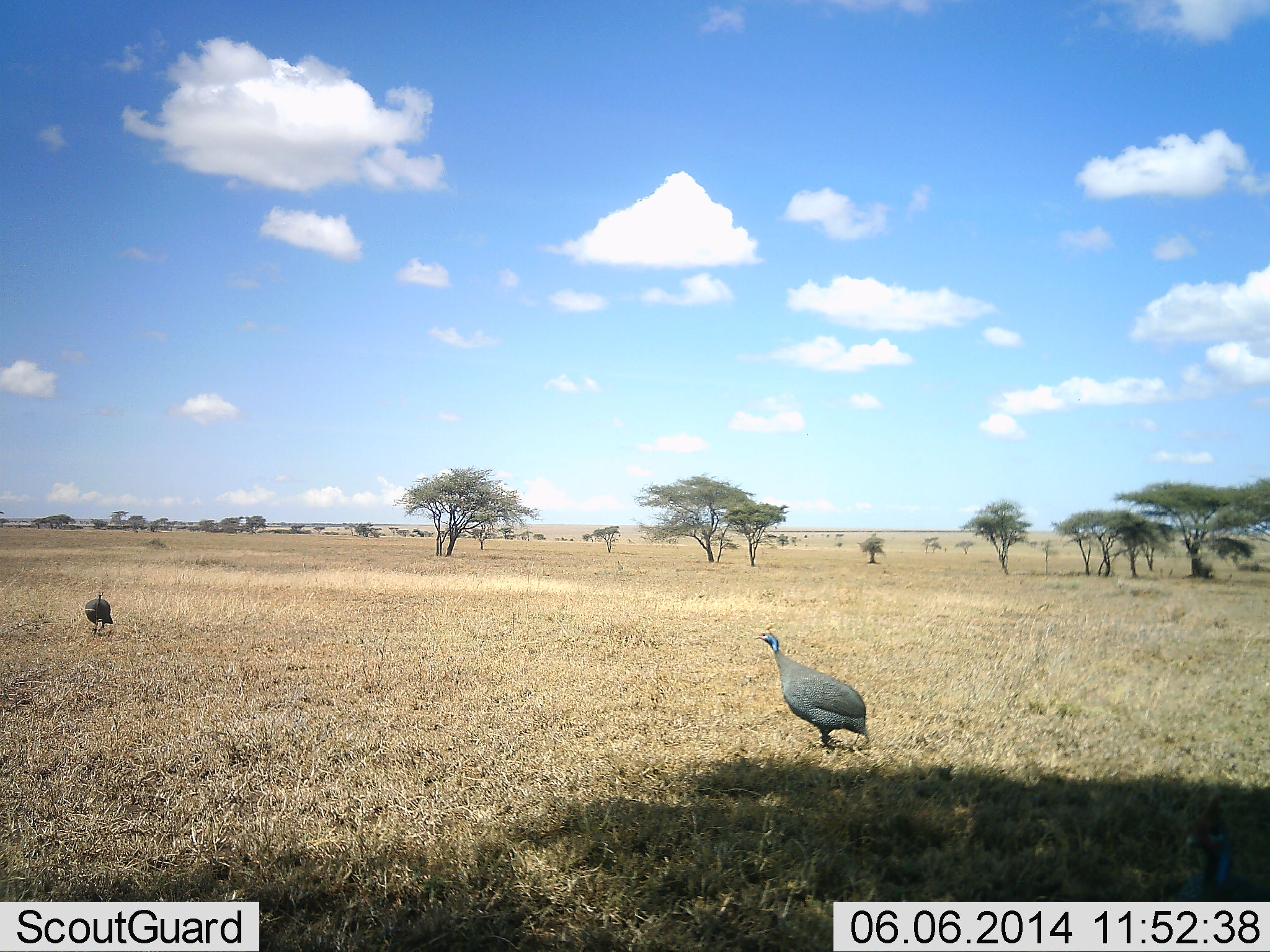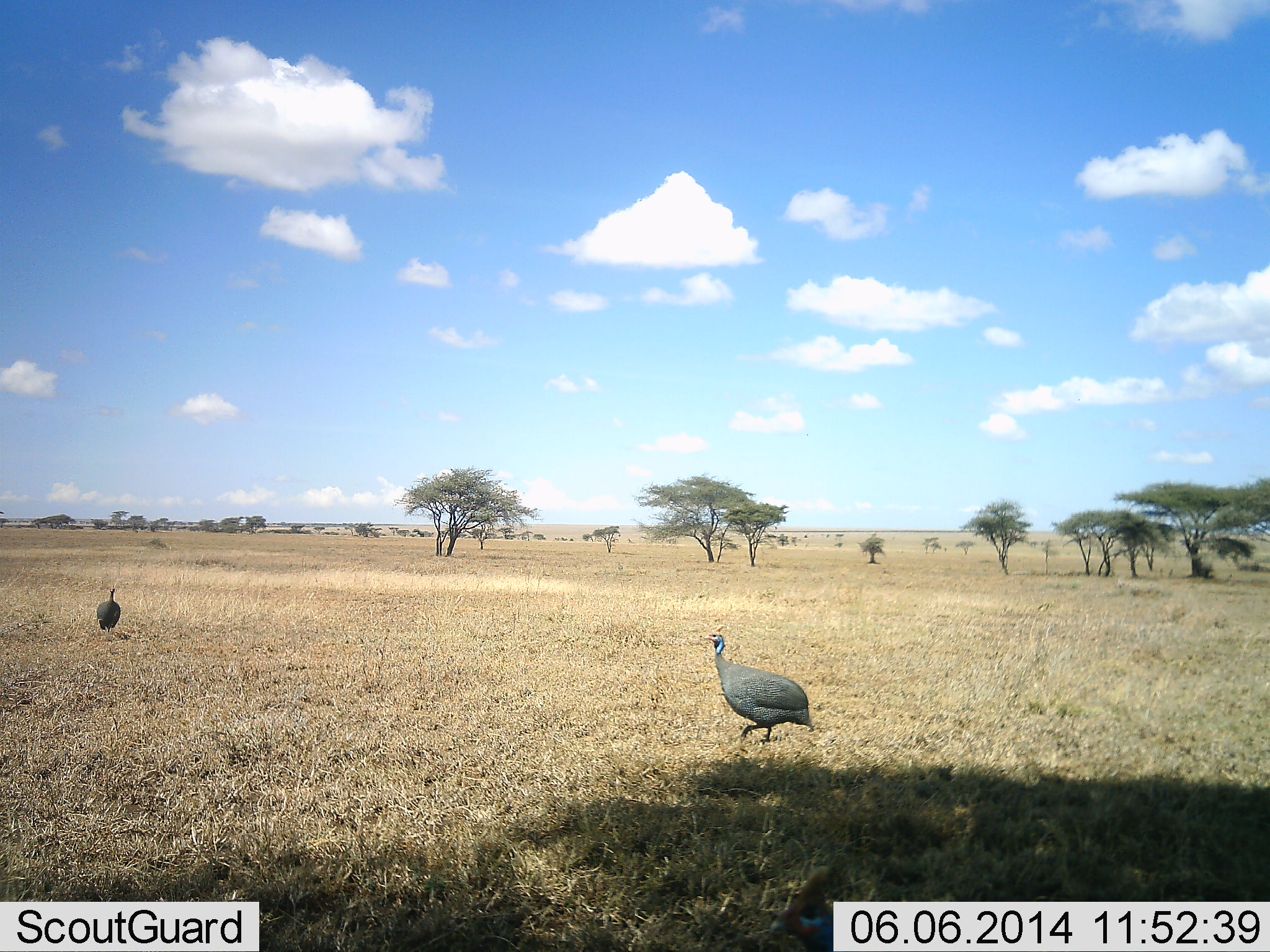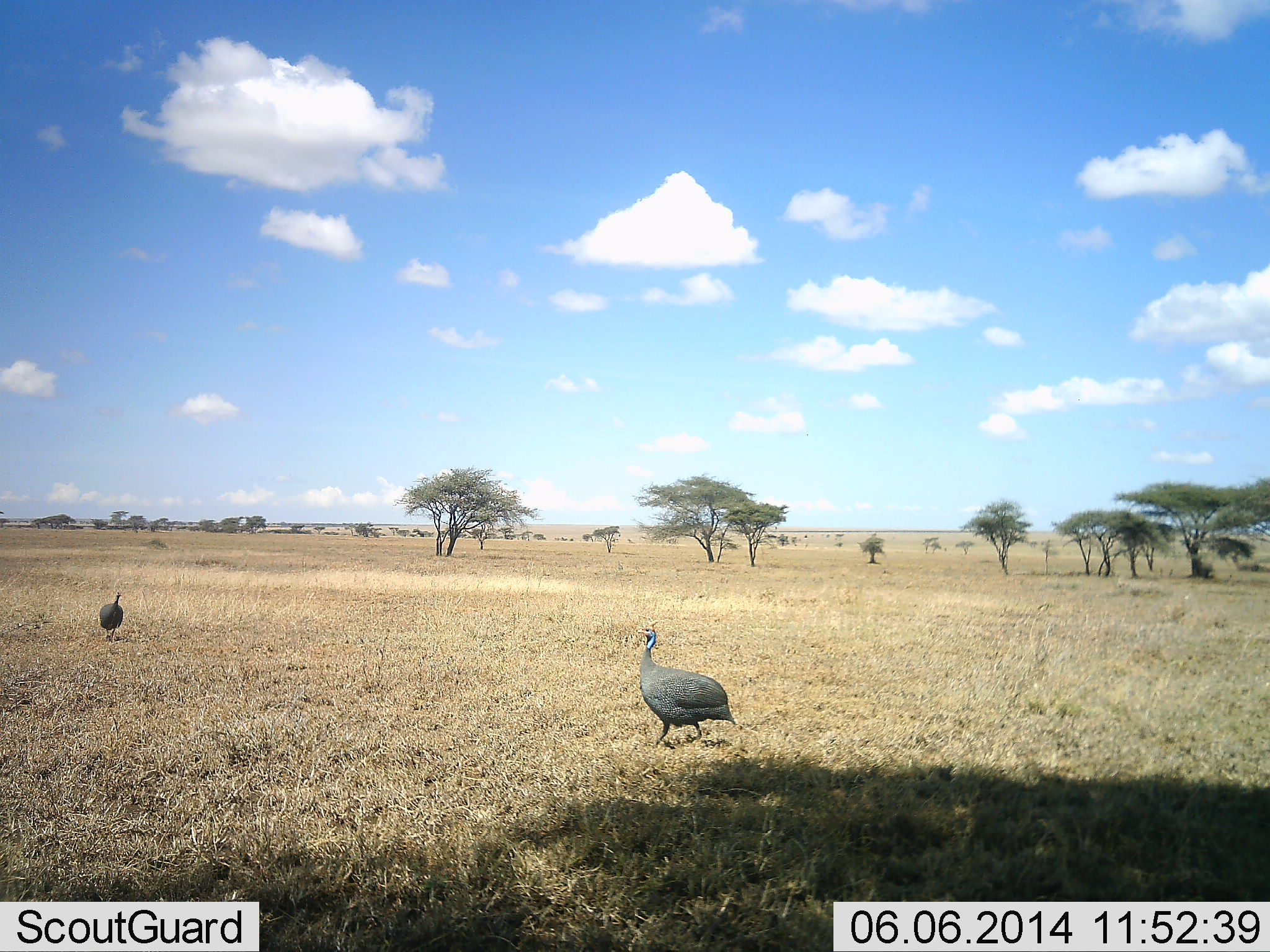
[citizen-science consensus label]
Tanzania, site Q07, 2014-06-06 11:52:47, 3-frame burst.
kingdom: Animalia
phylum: Chordata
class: Aves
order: Galliformes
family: Numididae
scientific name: Numididae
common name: guinea fowl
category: guineafowl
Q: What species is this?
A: Guineafowl (guinea fowl) (Numididae).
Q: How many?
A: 2.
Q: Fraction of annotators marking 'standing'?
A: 10%.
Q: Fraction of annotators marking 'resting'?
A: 10%.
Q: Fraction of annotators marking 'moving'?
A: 90%.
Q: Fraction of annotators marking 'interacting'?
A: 0%.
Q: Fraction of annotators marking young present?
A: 0%.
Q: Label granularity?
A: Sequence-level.